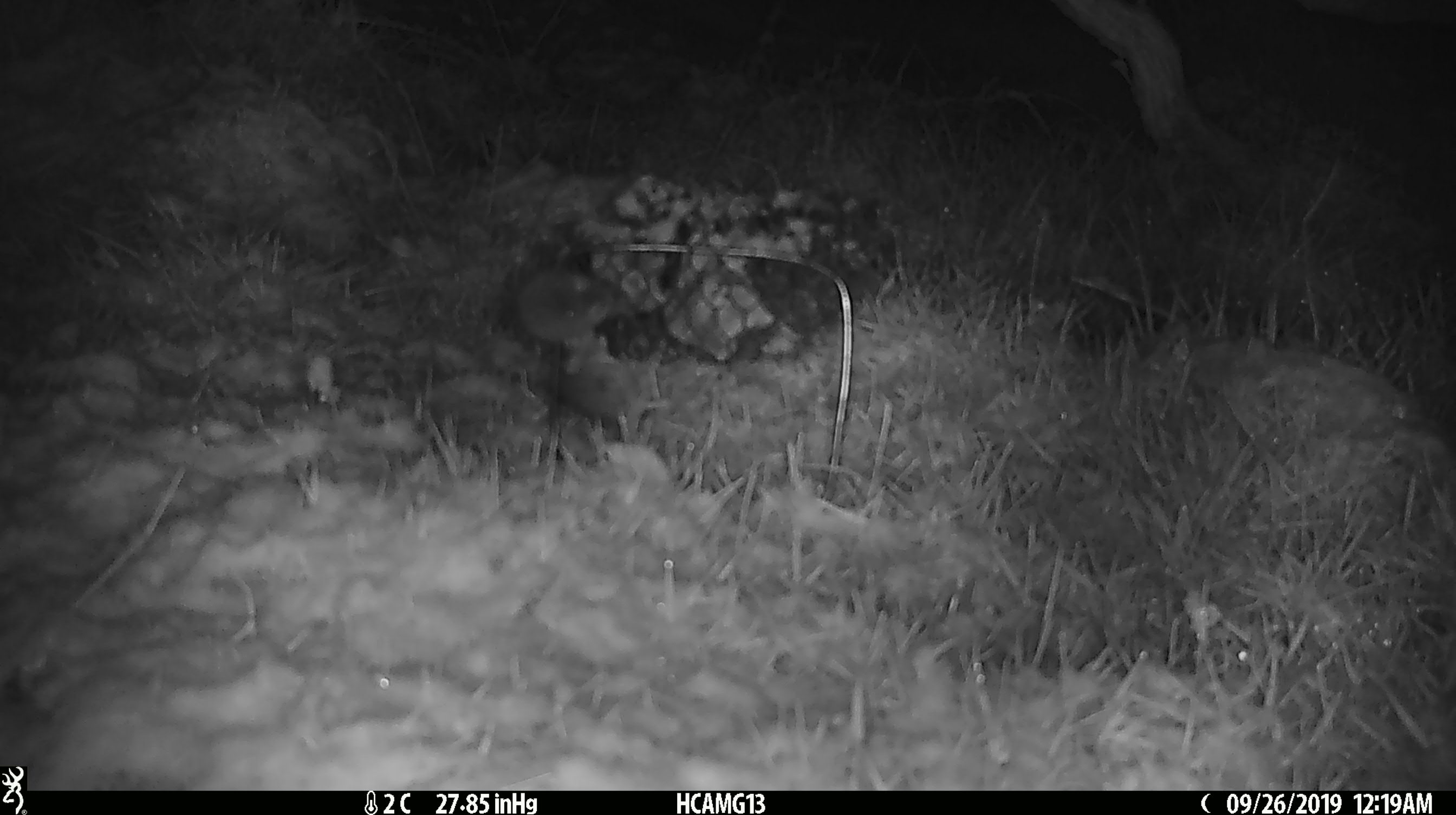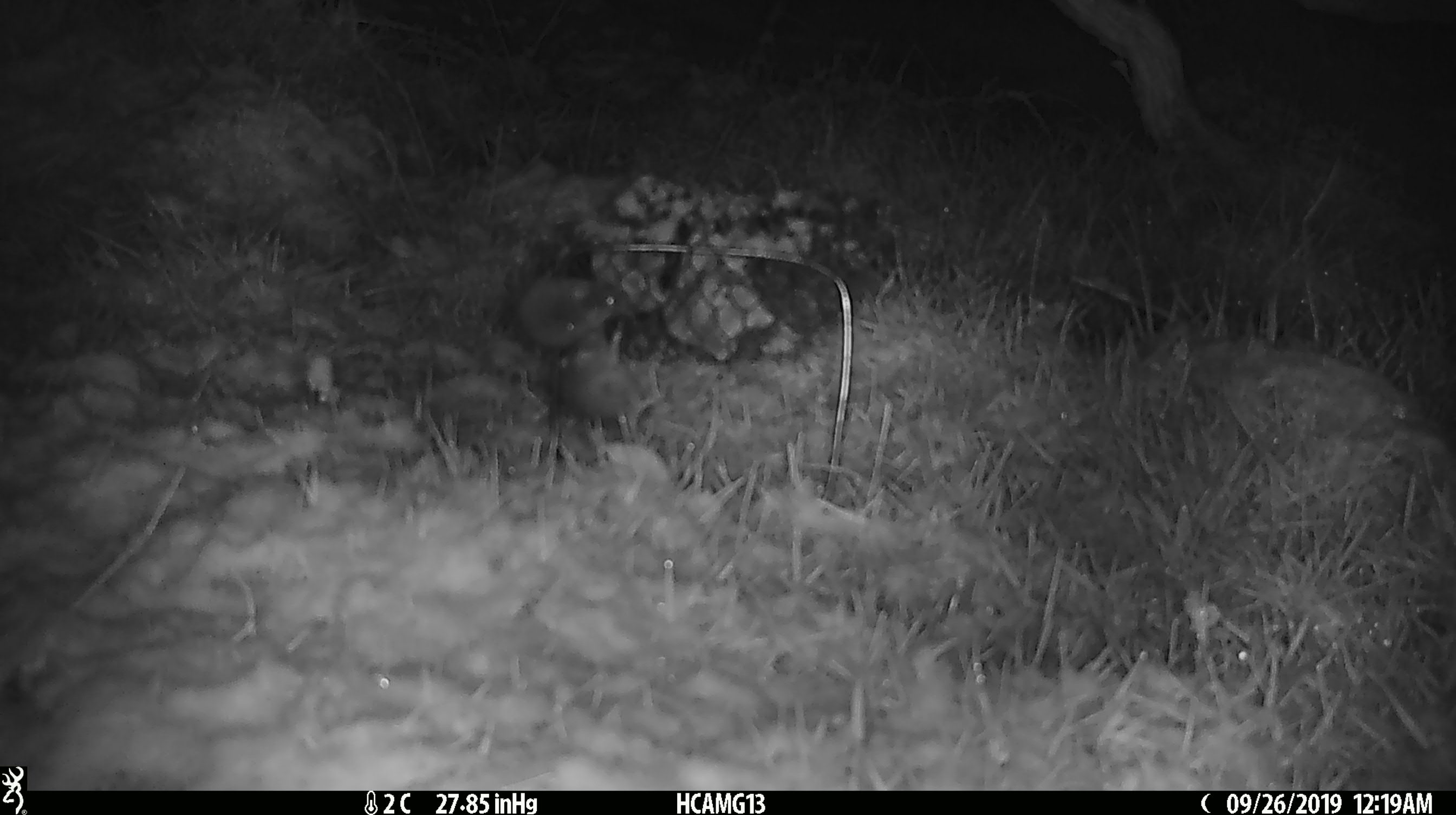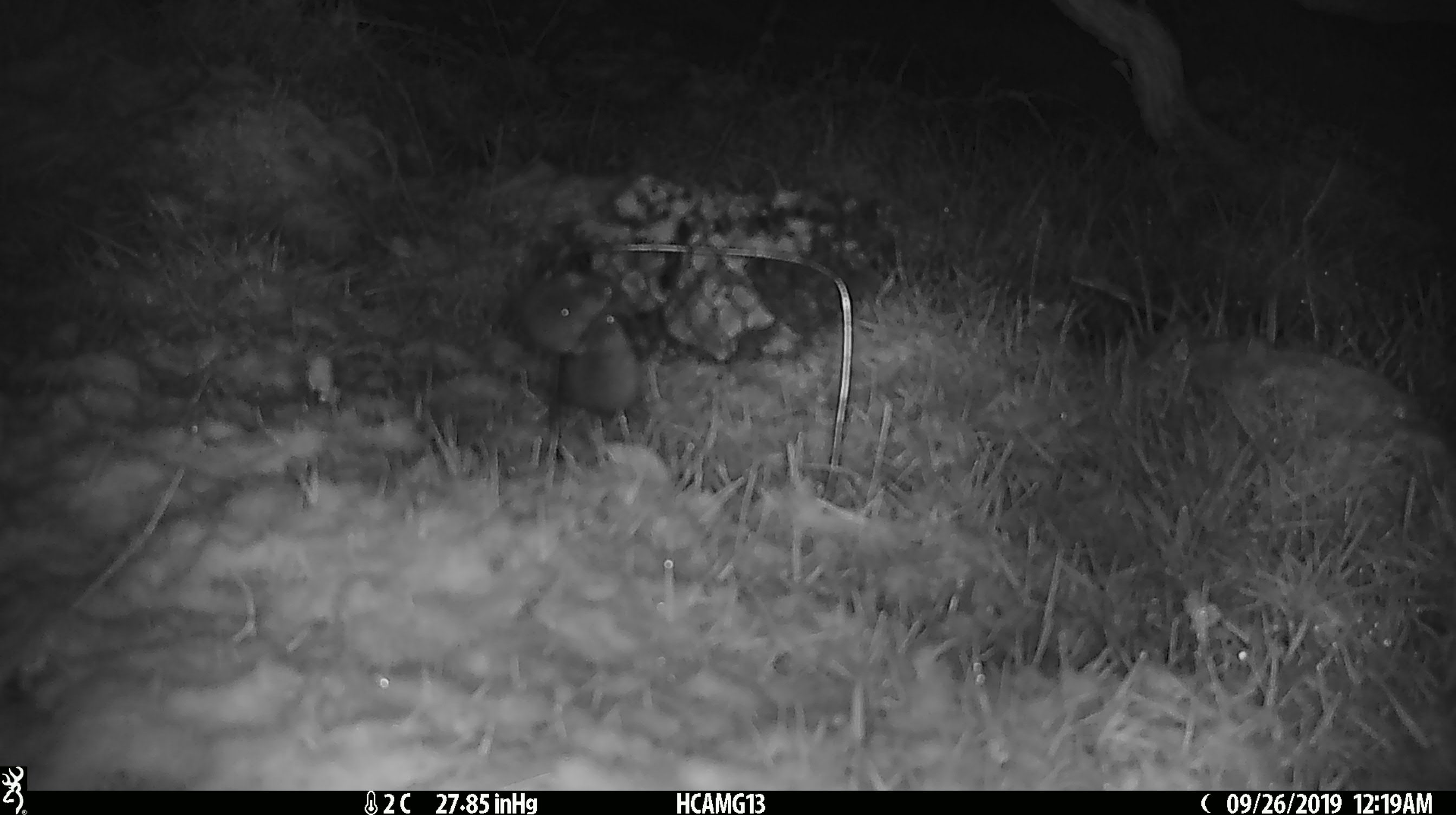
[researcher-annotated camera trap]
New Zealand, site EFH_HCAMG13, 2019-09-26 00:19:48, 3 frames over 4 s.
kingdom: Animalia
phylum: Chordata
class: Mammalia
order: Rodentia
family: Muridae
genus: Mus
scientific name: Mus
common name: mouse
Mouse (Mus).